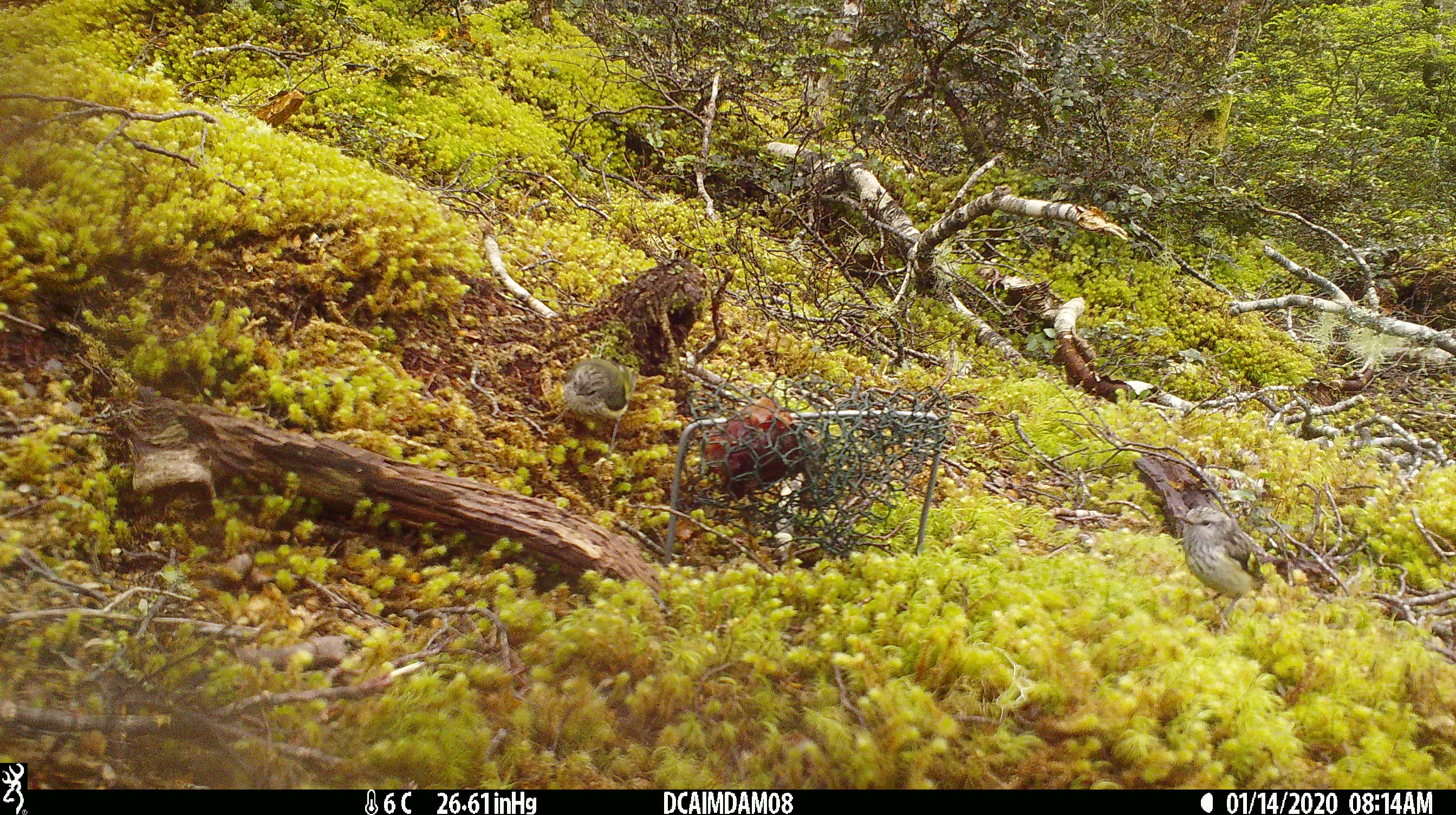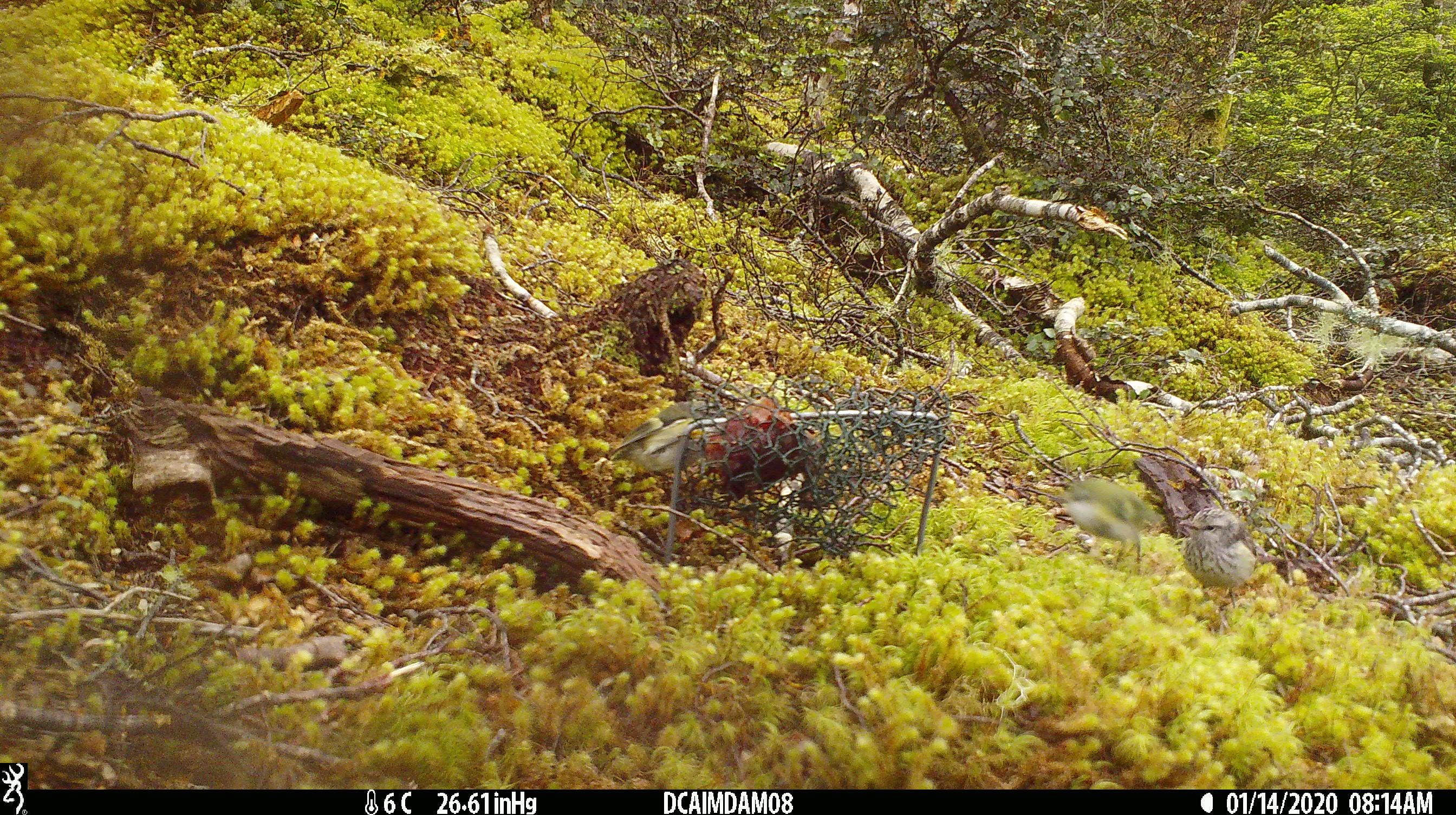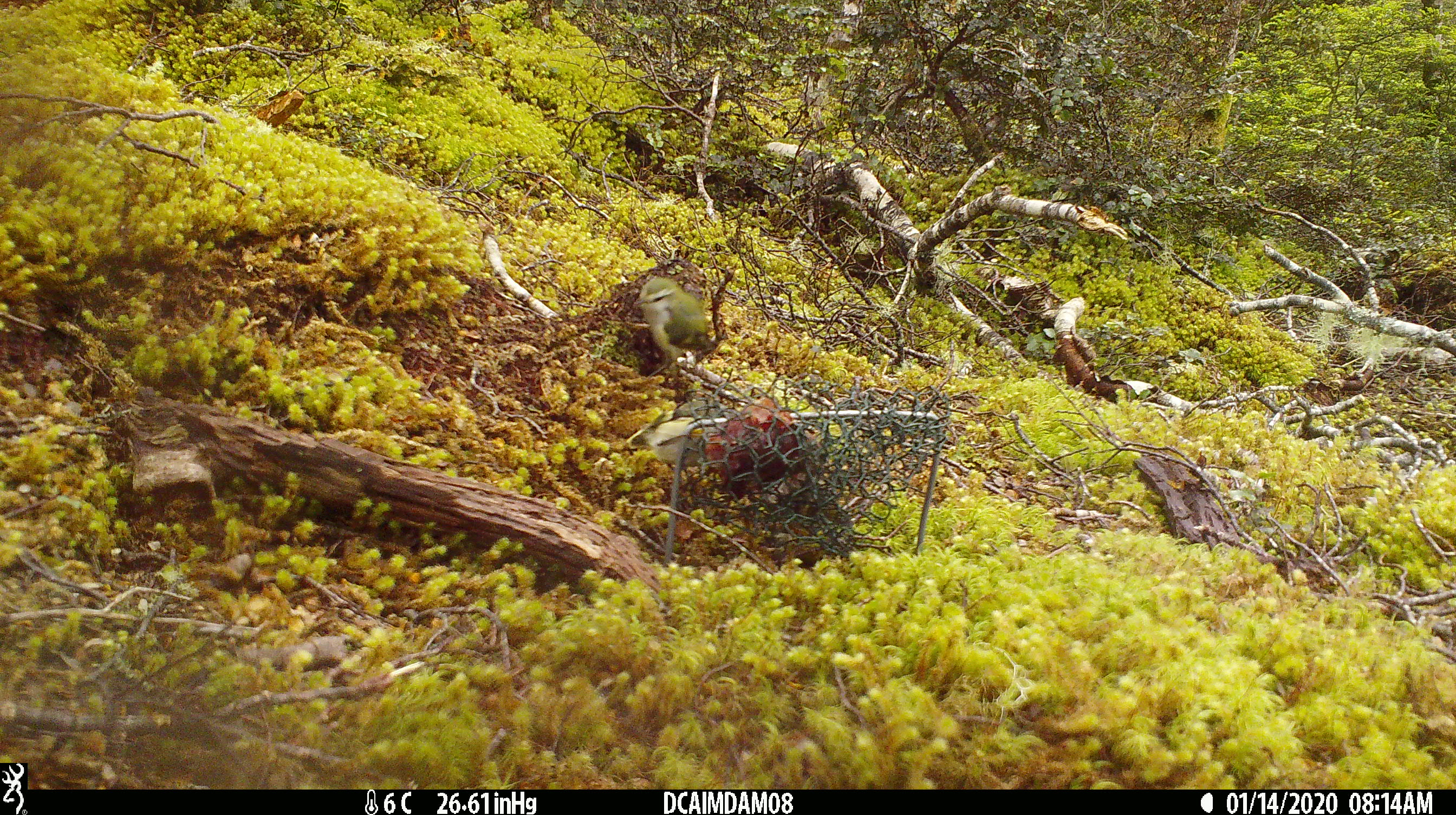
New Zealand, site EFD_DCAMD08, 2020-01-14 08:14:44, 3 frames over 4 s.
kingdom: Animalia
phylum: Chordata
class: Aves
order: Passeriformes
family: Acanthisittidae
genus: Acanthisitta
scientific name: Acanthisitta chloris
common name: rifleman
Rifleman (Acanthisitta chloris).